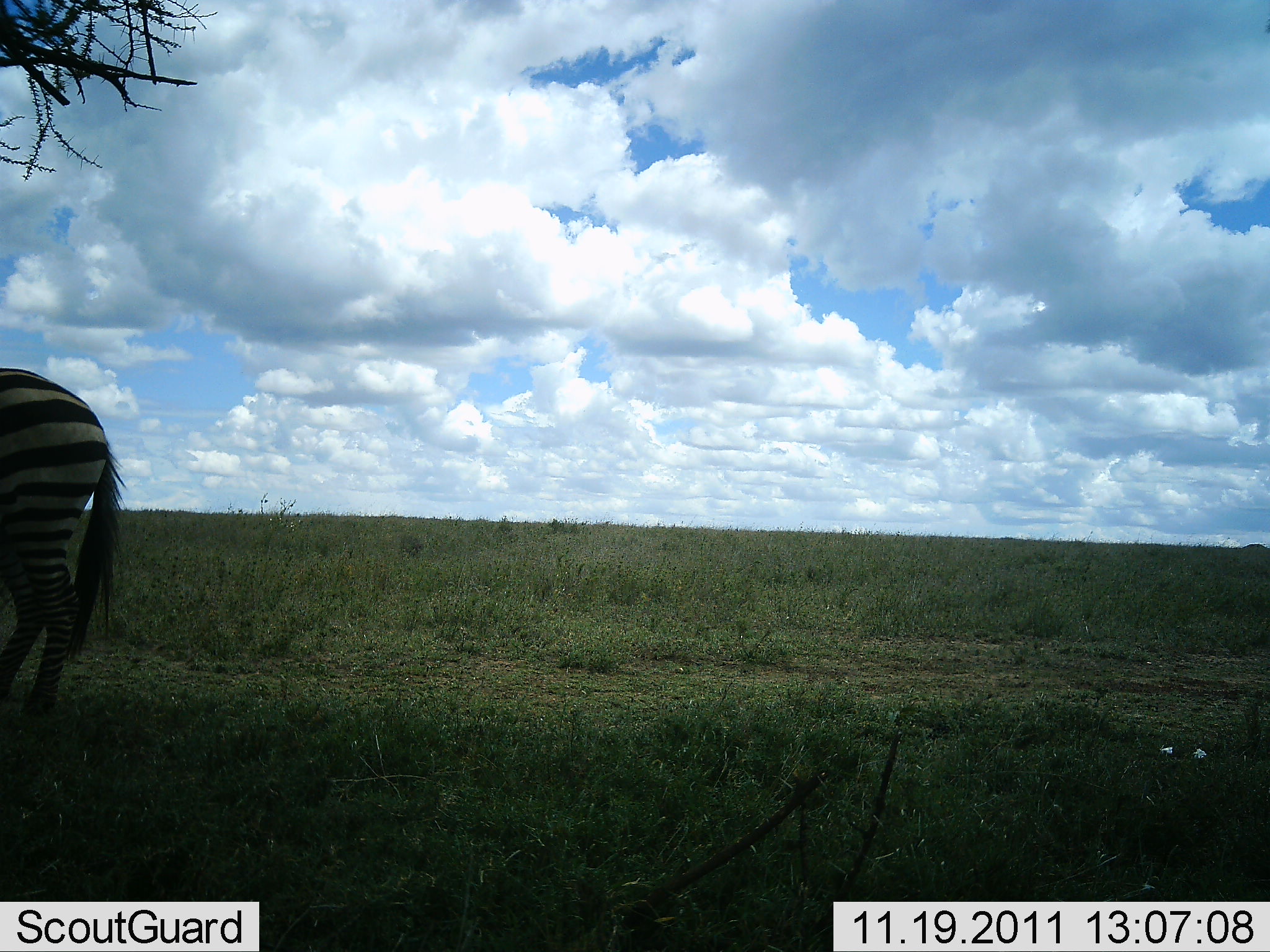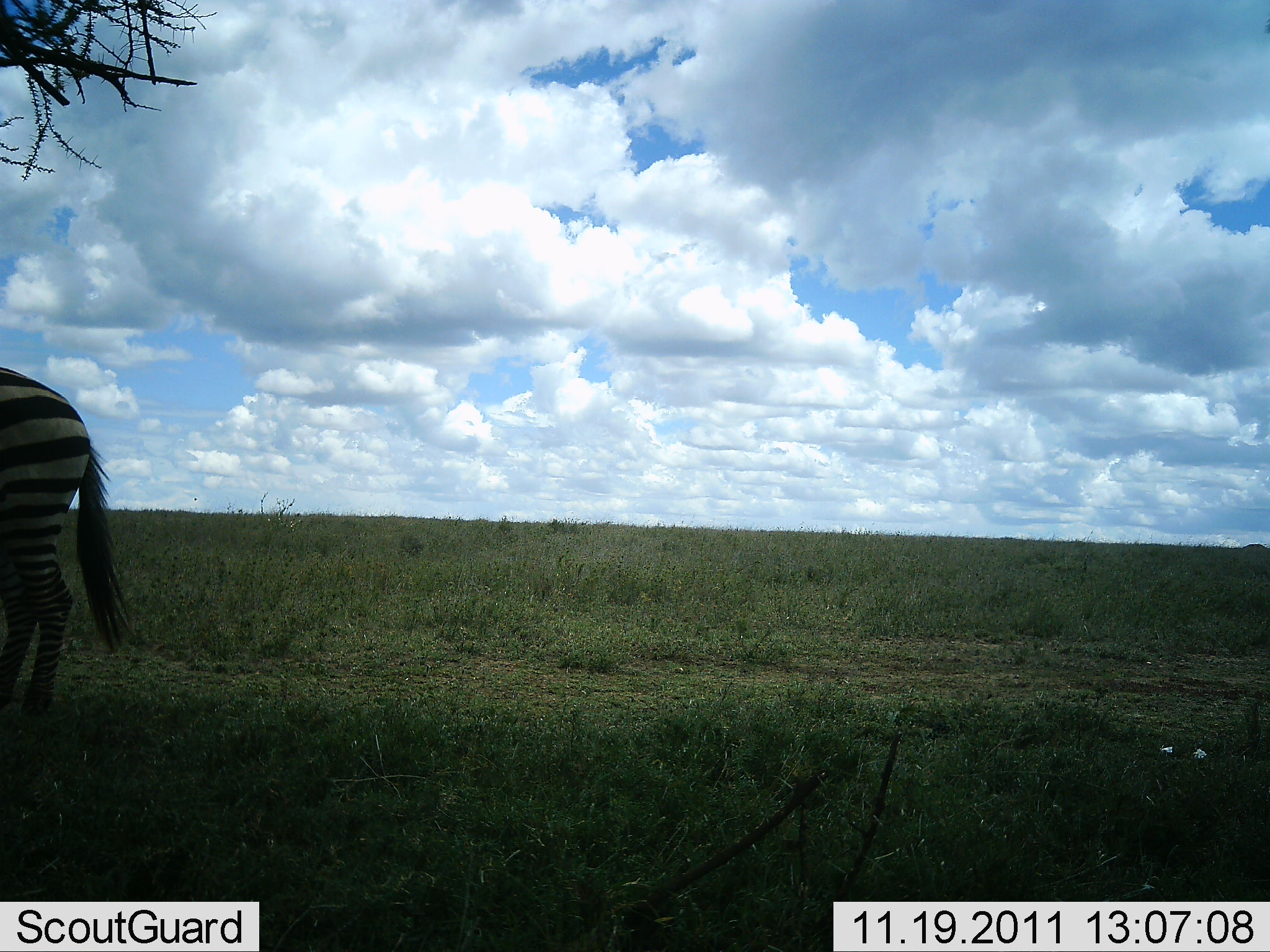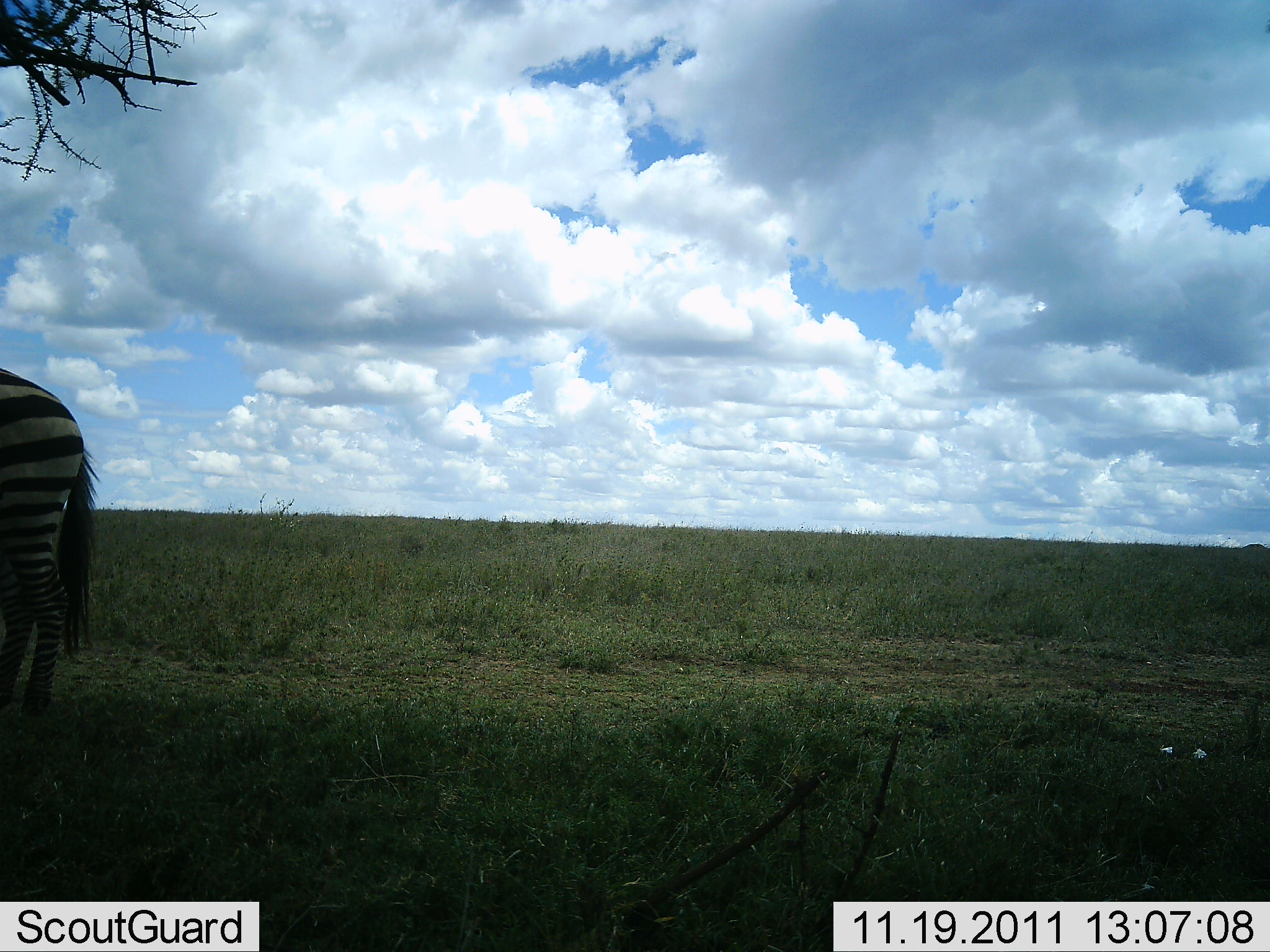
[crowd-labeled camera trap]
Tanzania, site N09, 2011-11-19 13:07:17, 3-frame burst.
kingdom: Animalia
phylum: Chordata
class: Mammalia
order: Perissodactyla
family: Equidae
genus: Equus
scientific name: Equus quagga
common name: plains zebra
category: zebra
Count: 1.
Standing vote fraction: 100%.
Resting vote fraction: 0%.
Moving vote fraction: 0%.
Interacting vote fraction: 0%.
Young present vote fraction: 0%.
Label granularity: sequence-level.